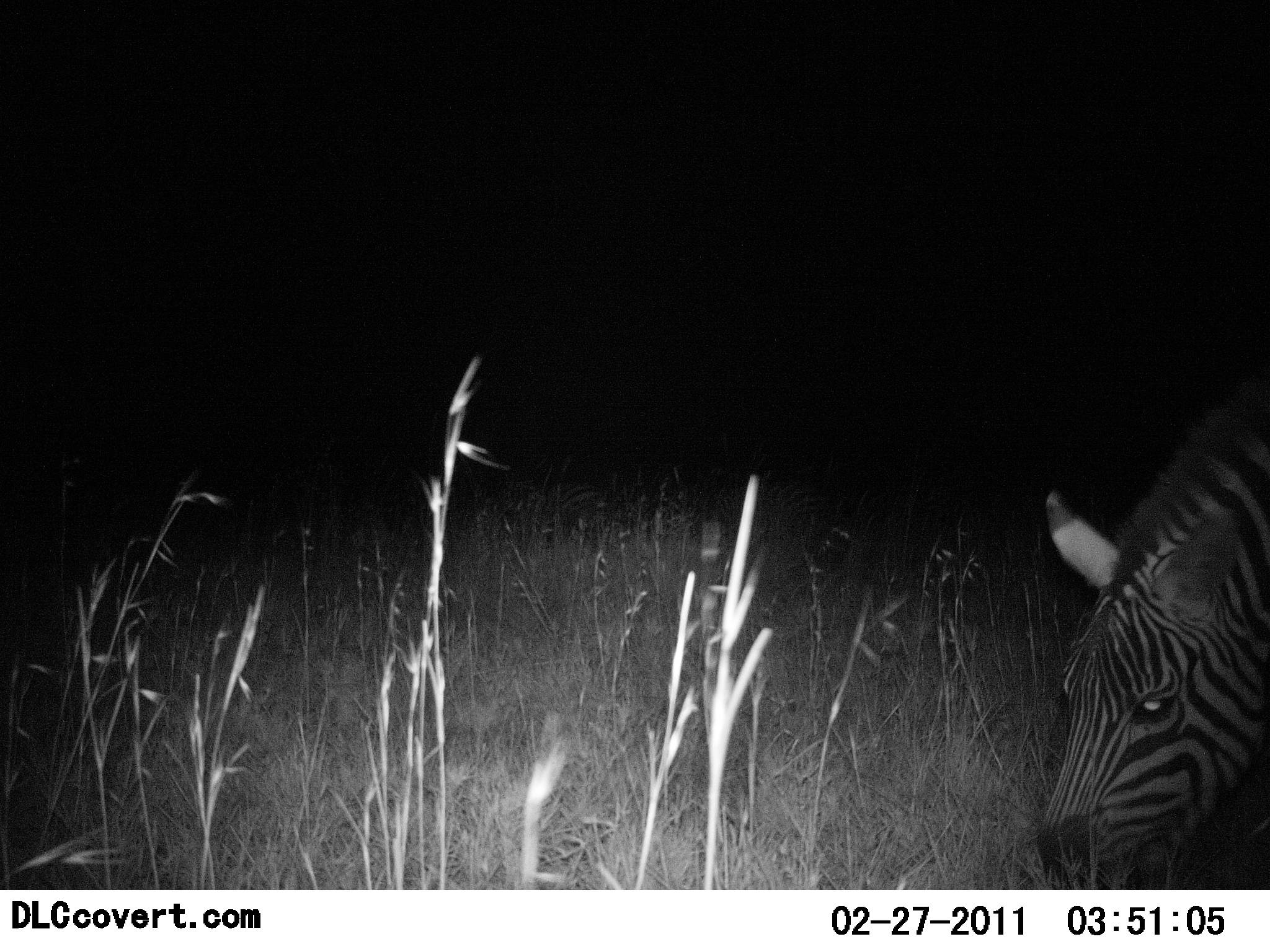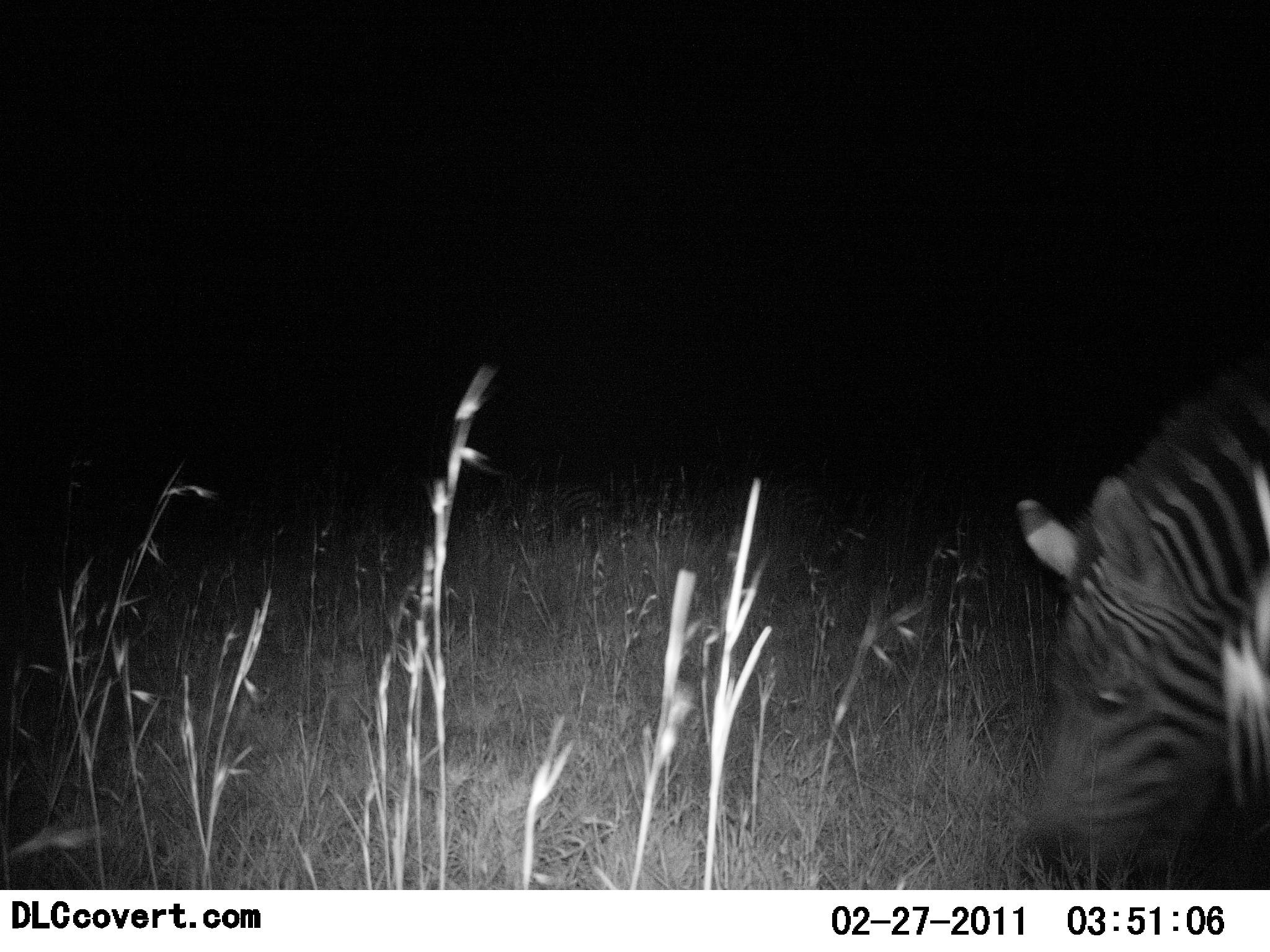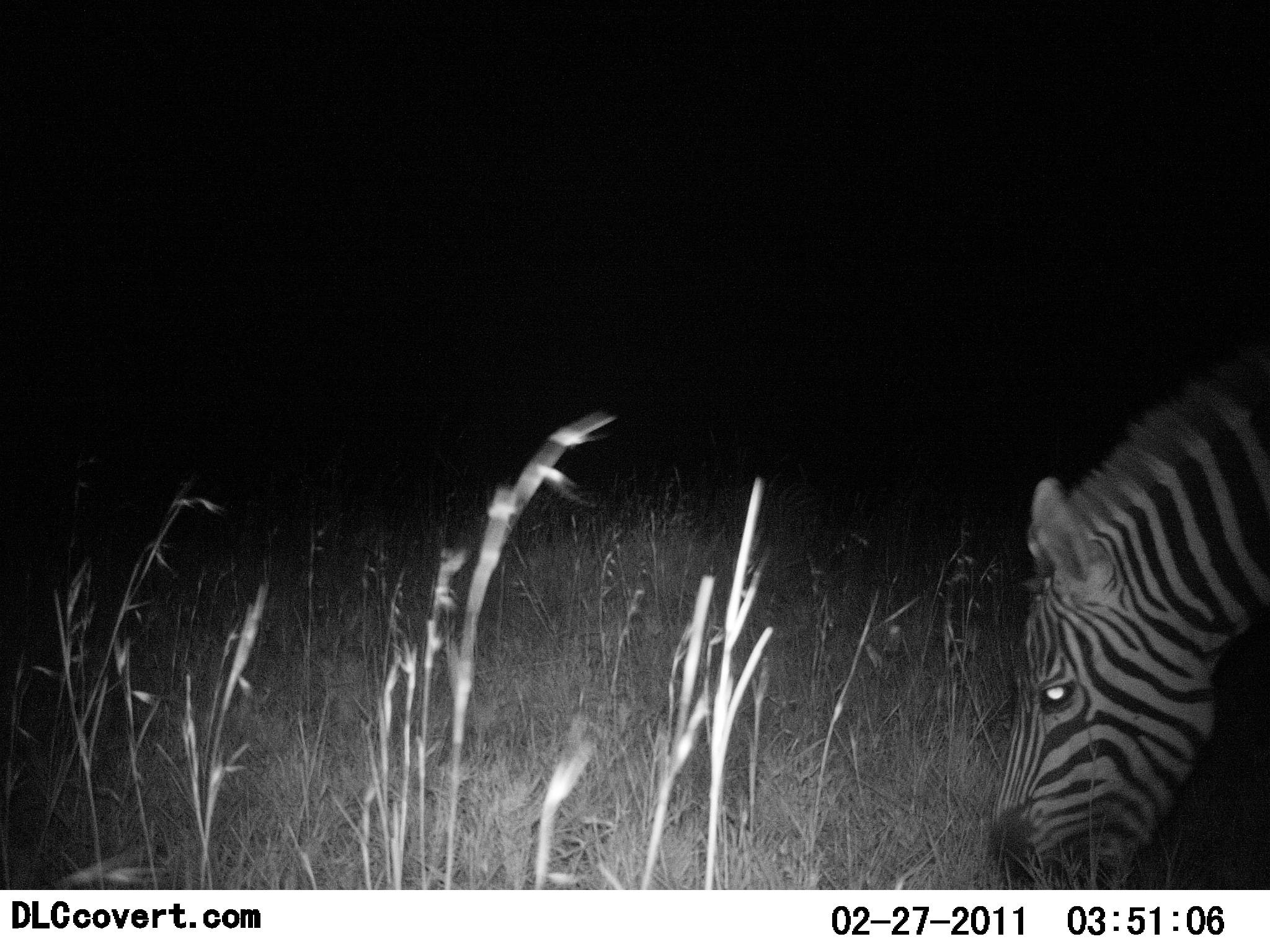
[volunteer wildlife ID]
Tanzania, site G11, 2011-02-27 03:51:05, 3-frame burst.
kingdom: Animalia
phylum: Chordata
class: Mammalia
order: Perissodactyla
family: Equidae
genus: Equus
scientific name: Equus quagga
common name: plains zebra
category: zebra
Zebra (plains zebra) (Equus quagga), count 1. Behavior (volunteer vote fractions): standing 18%, resting 0%, moving 0%, interacting 0%. Young present (vote fraction): 0%. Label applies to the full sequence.